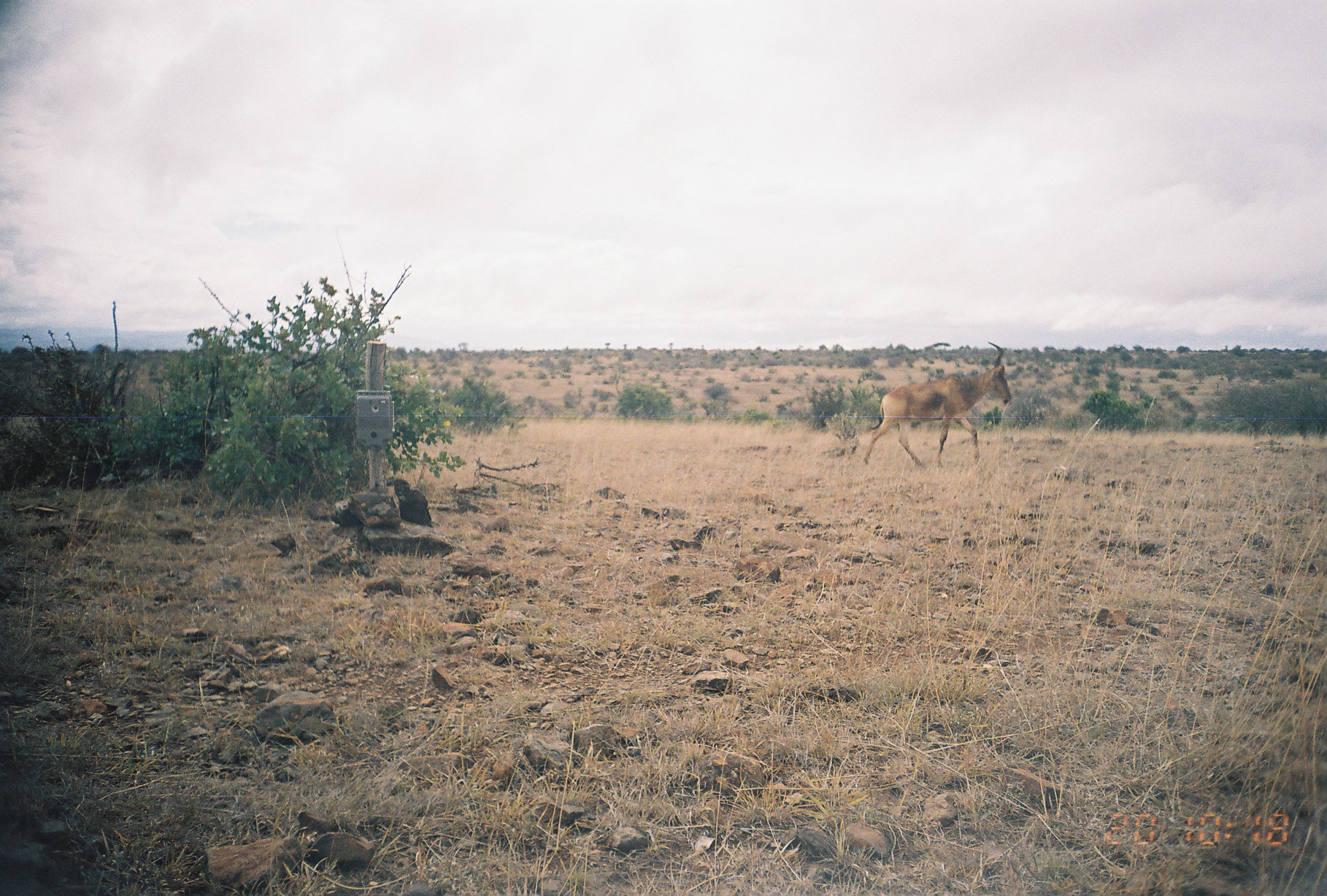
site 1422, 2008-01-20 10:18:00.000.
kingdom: Animalia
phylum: Chordata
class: Mammalia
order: Artiodactyla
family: Bovidae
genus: Alcelaphus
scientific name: Alcelaphus buselaphus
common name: hartebeest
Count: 1.